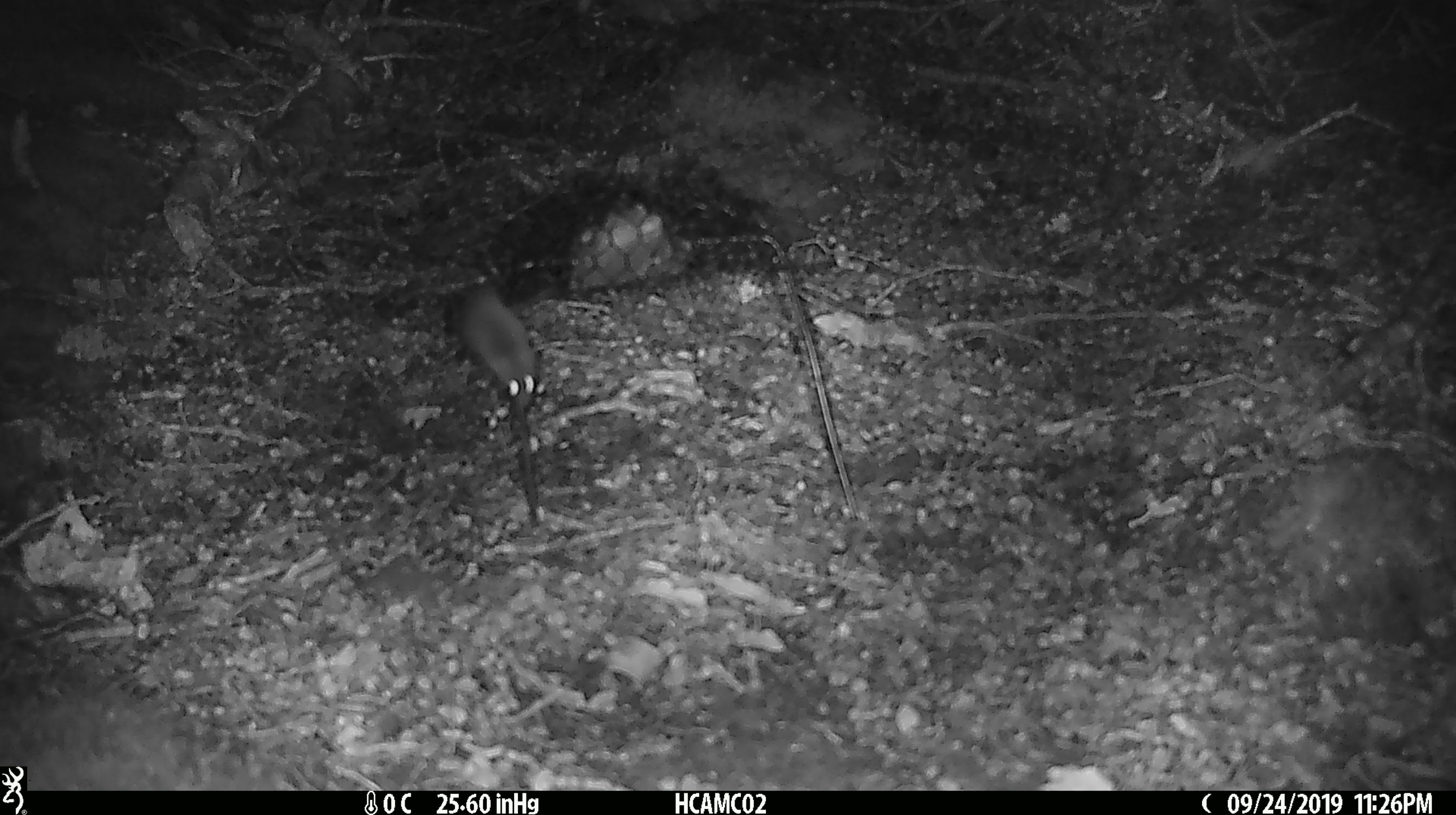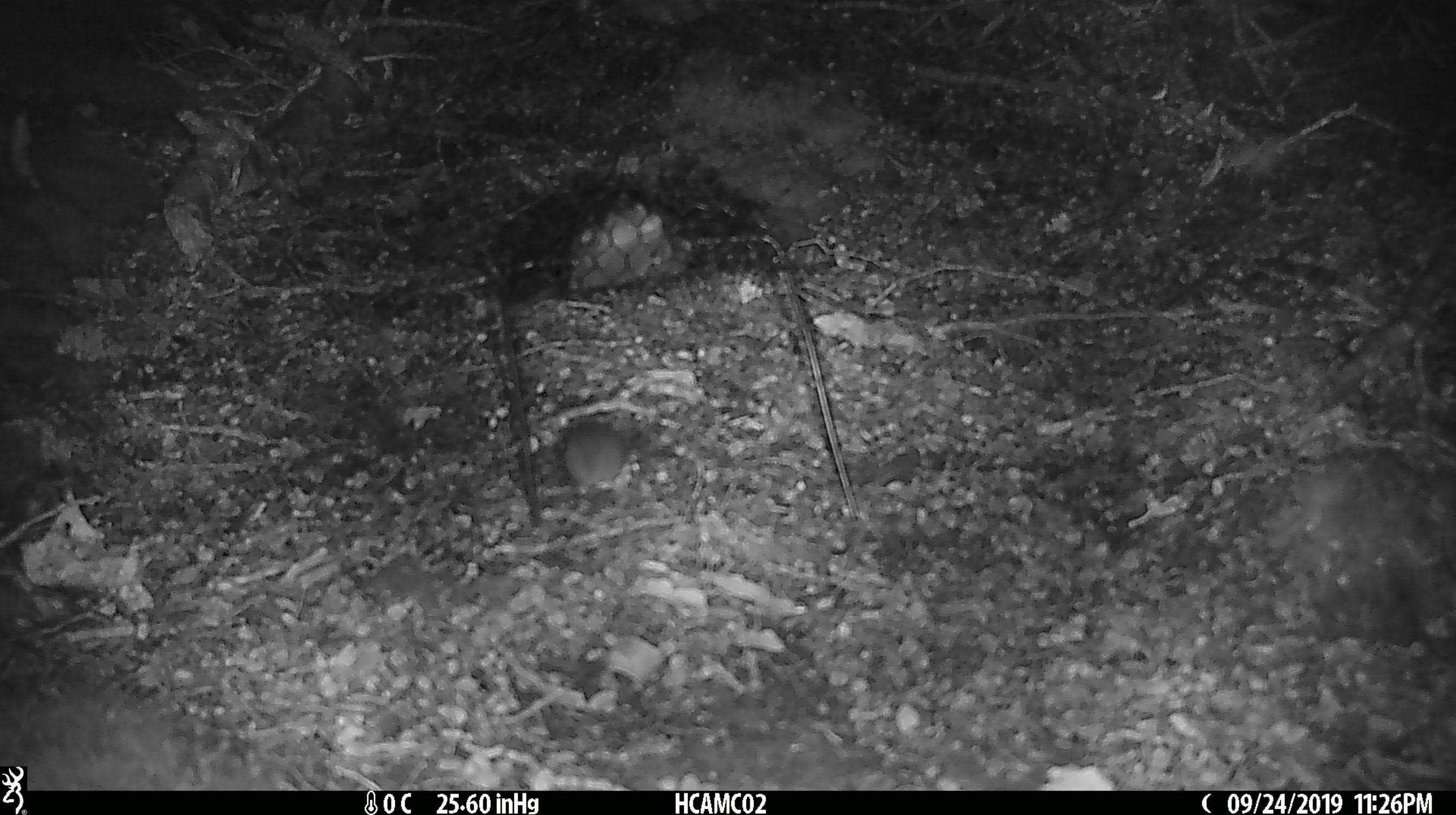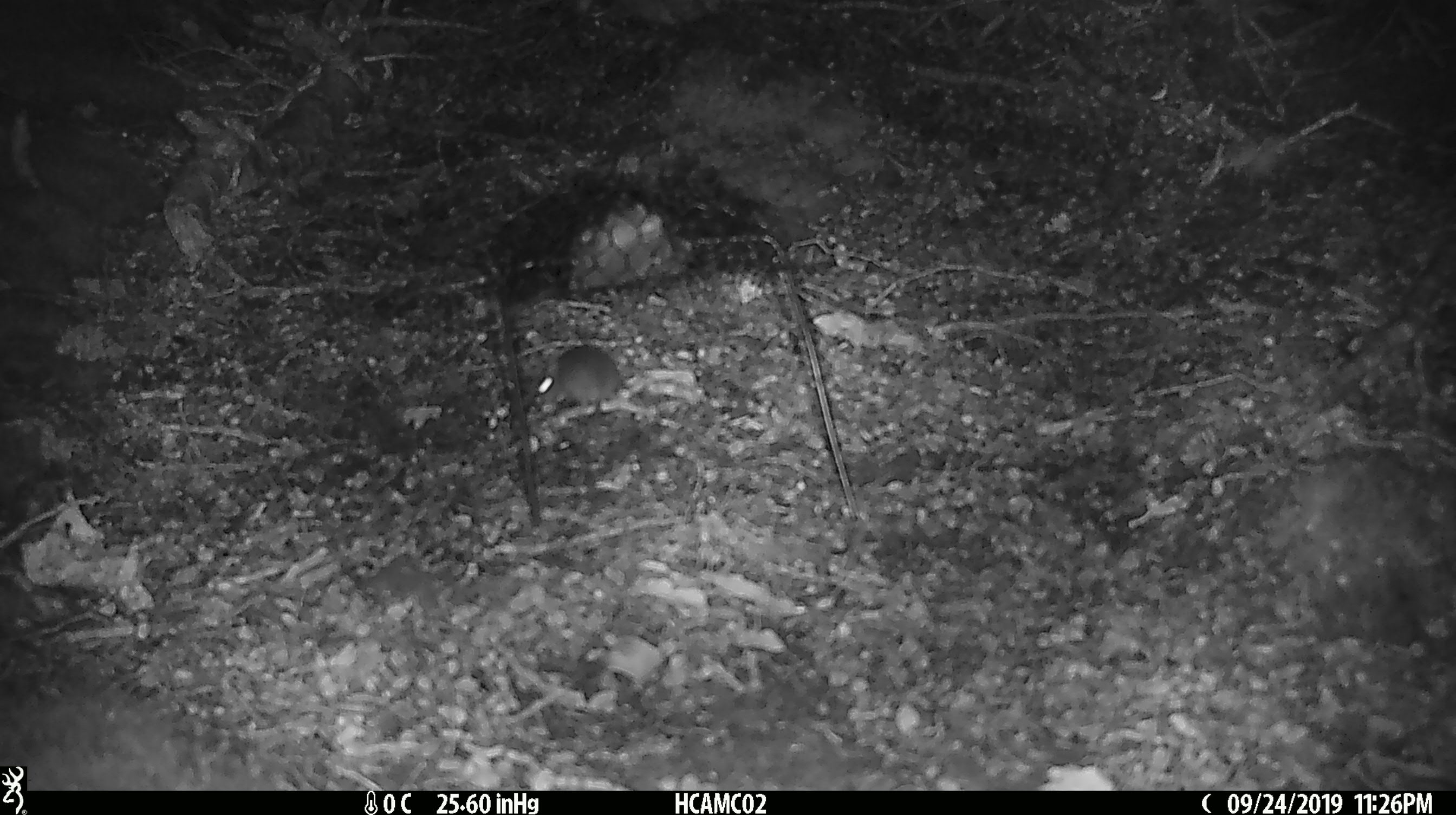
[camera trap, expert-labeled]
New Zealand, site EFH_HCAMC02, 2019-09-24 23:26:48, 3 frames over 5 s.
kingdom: Animalia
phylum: Chordata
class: Mammalia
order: Rodentia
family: Muridae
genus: Mus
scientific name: Mus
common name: mouse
Mouse (Mus).